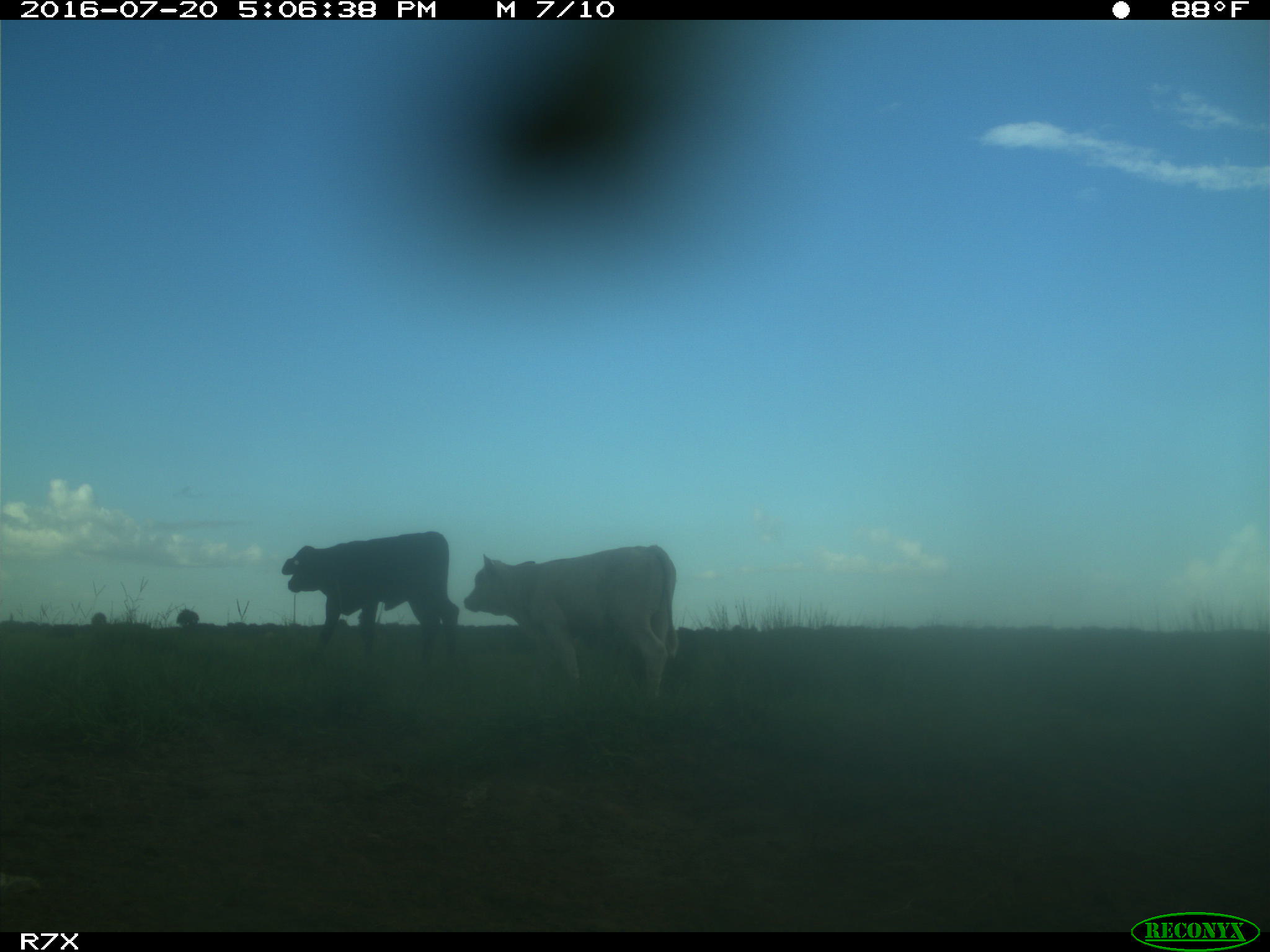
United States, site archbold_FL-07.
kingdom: Animalia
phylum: Chordata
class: Mammalia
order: Artiodactyla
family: Bovidae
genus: Bos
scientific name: Bos taurus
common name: domestic cow